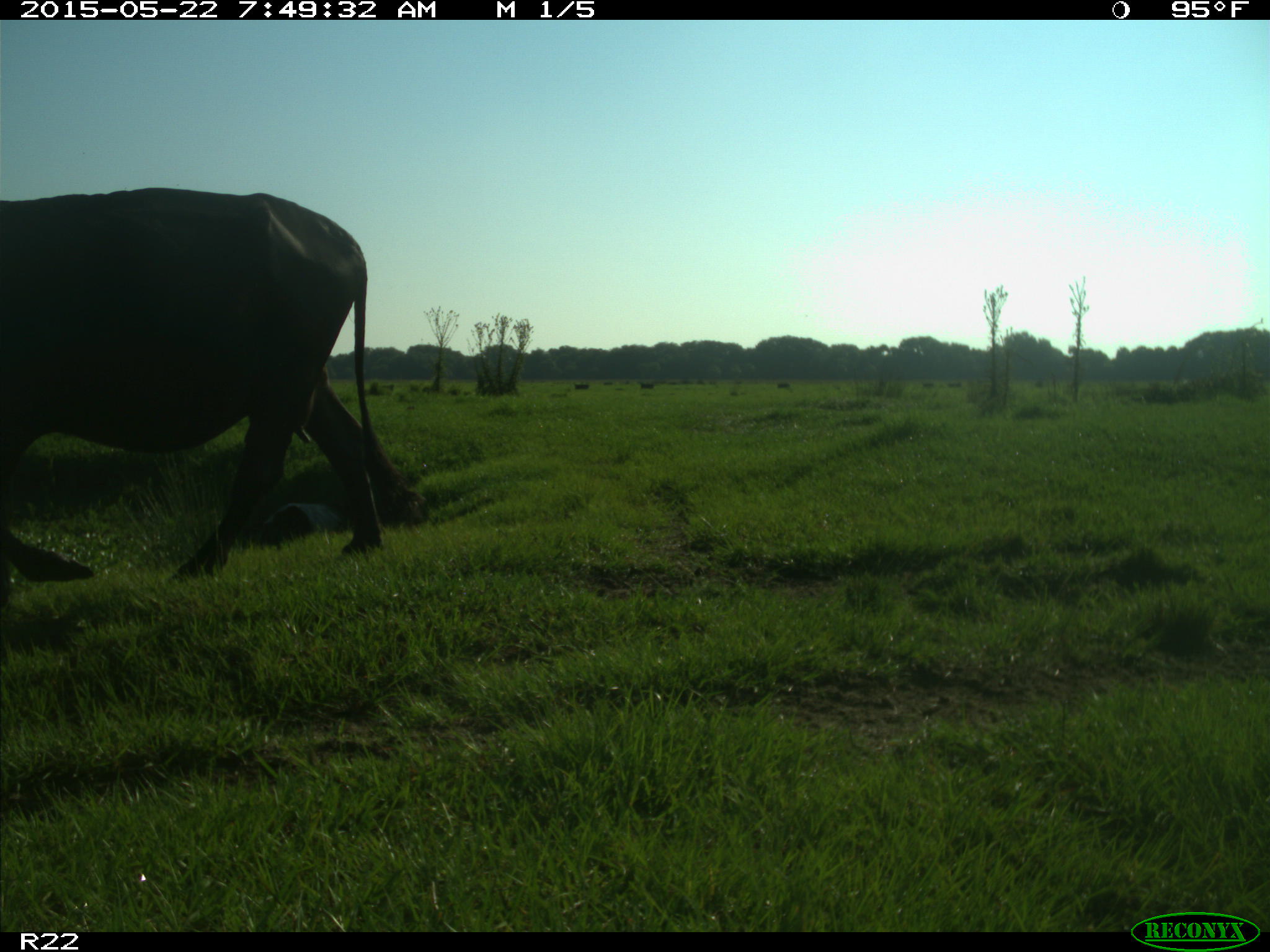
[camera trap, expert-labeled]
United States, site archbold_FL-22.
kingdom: Animalia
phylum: Chordata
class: Mammalia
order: Artiodactyla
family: Bovidae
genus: Bos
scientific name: Bos taurus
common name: domestic cow